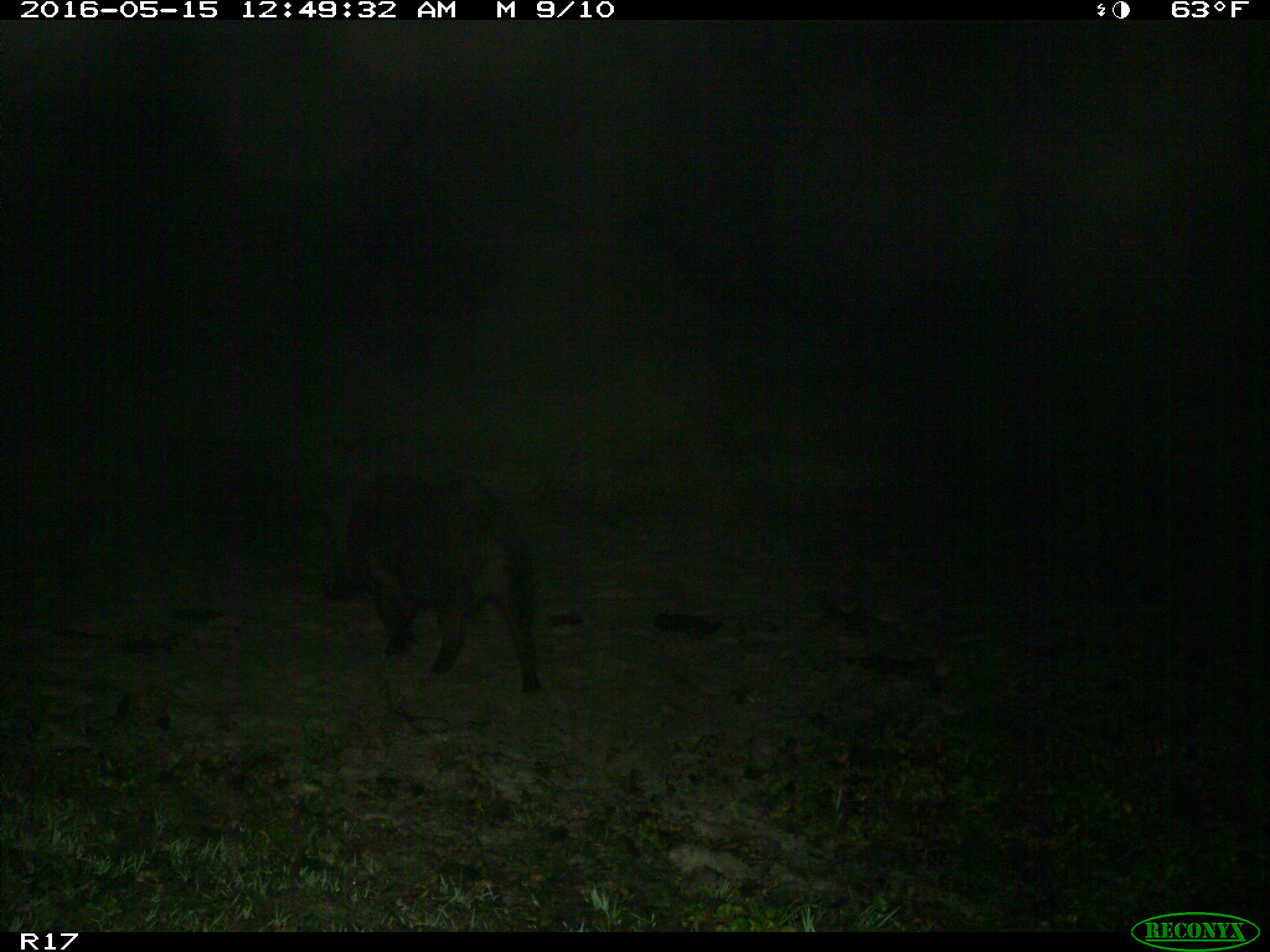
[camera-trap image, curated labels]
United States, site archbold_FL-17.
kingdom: Animalia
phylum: Chordata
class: Mammalia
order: Artiodactyla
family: Suidae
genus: Sus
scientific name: Sus scrofa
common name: wild boar